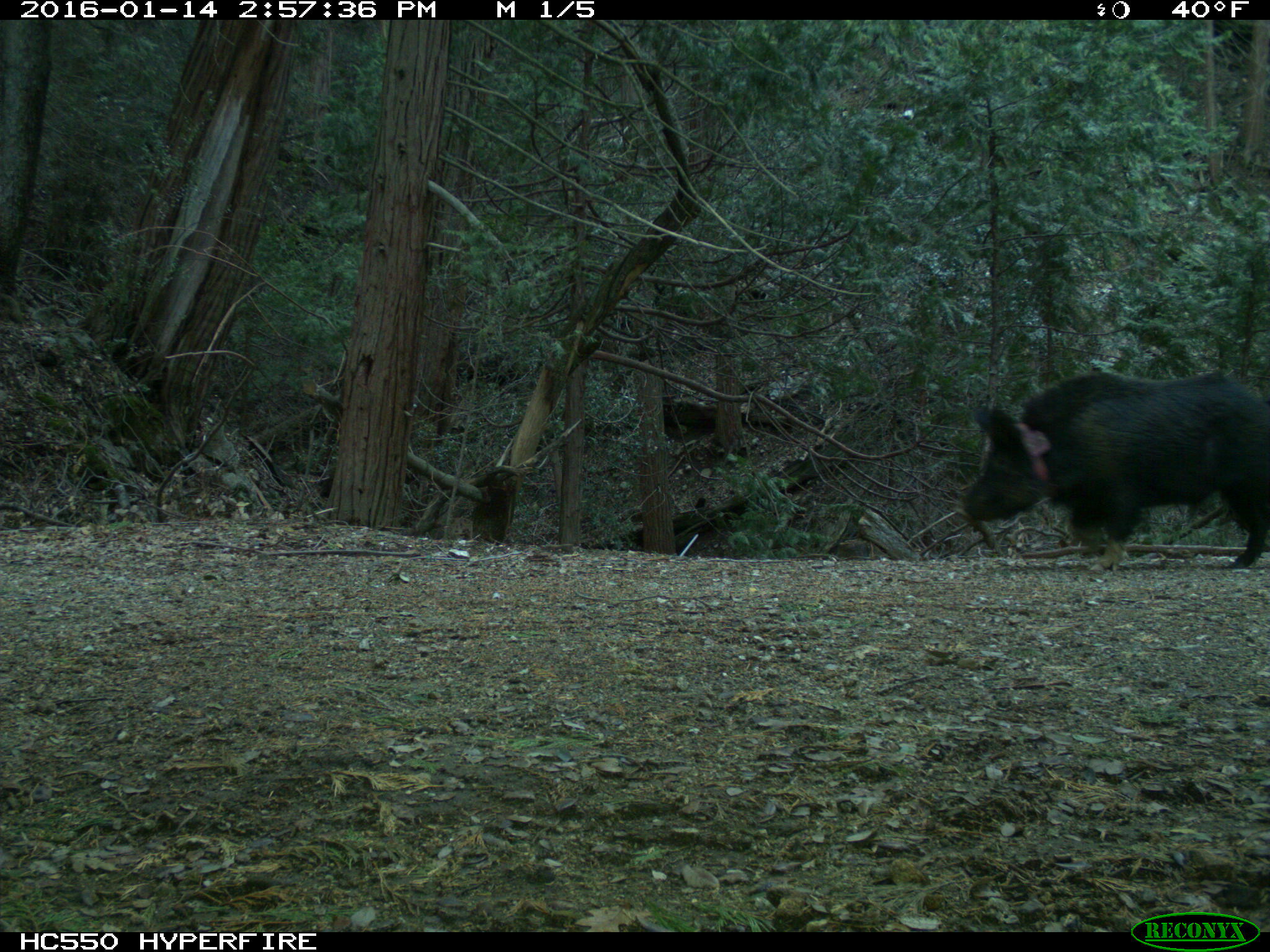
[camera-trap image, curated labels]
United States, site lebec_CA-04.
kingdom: Animalia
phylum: Chordata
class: Mammalia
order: Artiodactyla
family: Suidae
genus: Sus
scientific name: Sus scrofa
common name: wild boar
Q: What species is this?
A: Sus scrofa (wild boar).